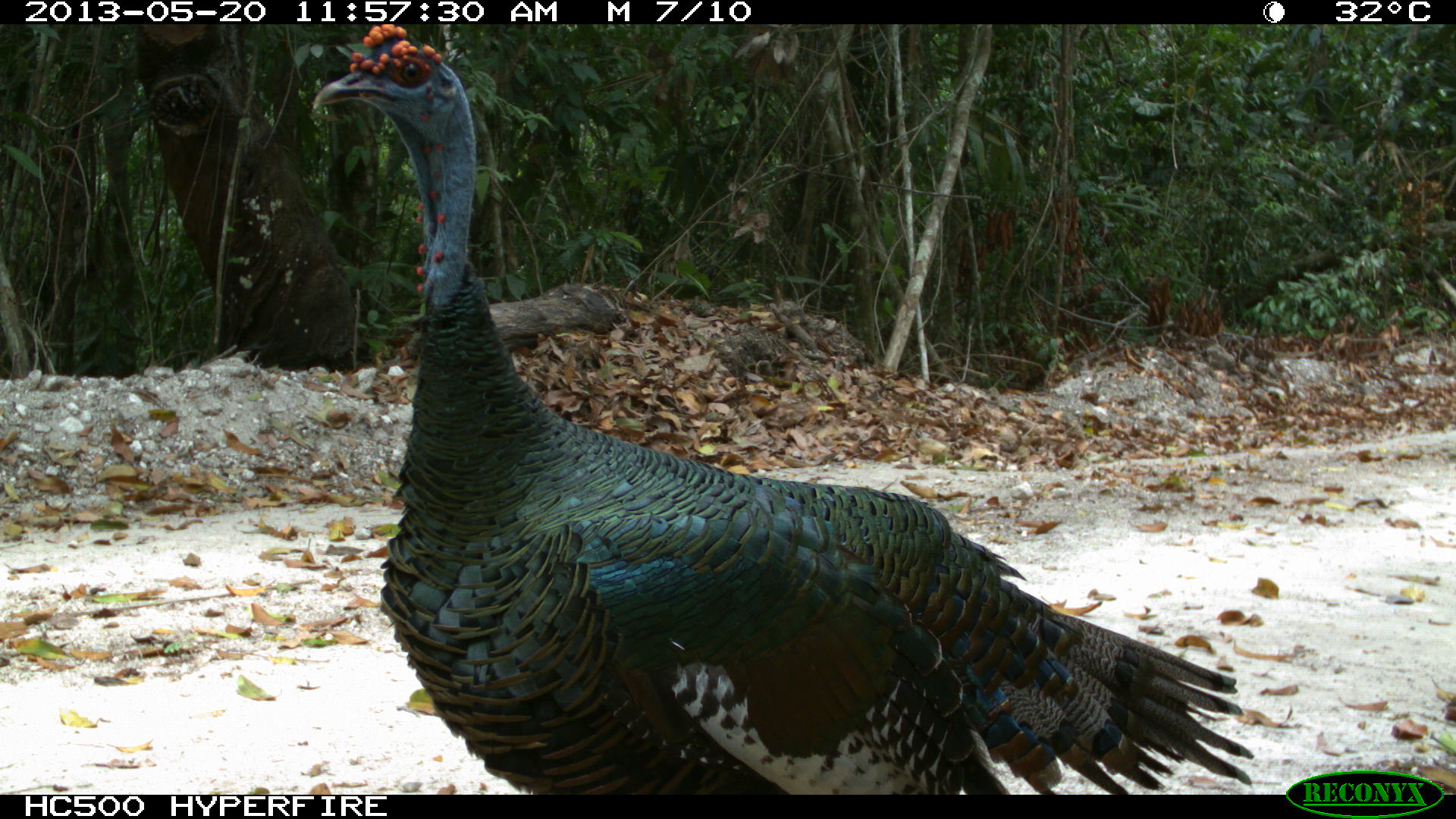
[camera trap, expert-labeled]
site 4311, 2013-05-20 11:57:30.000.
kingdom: Animalia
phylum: Chordata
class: Aves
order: Galliformes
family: Phasianidae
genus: Meleagris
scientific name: Meleagris ocellata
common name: ocellated turkey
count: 1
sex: male